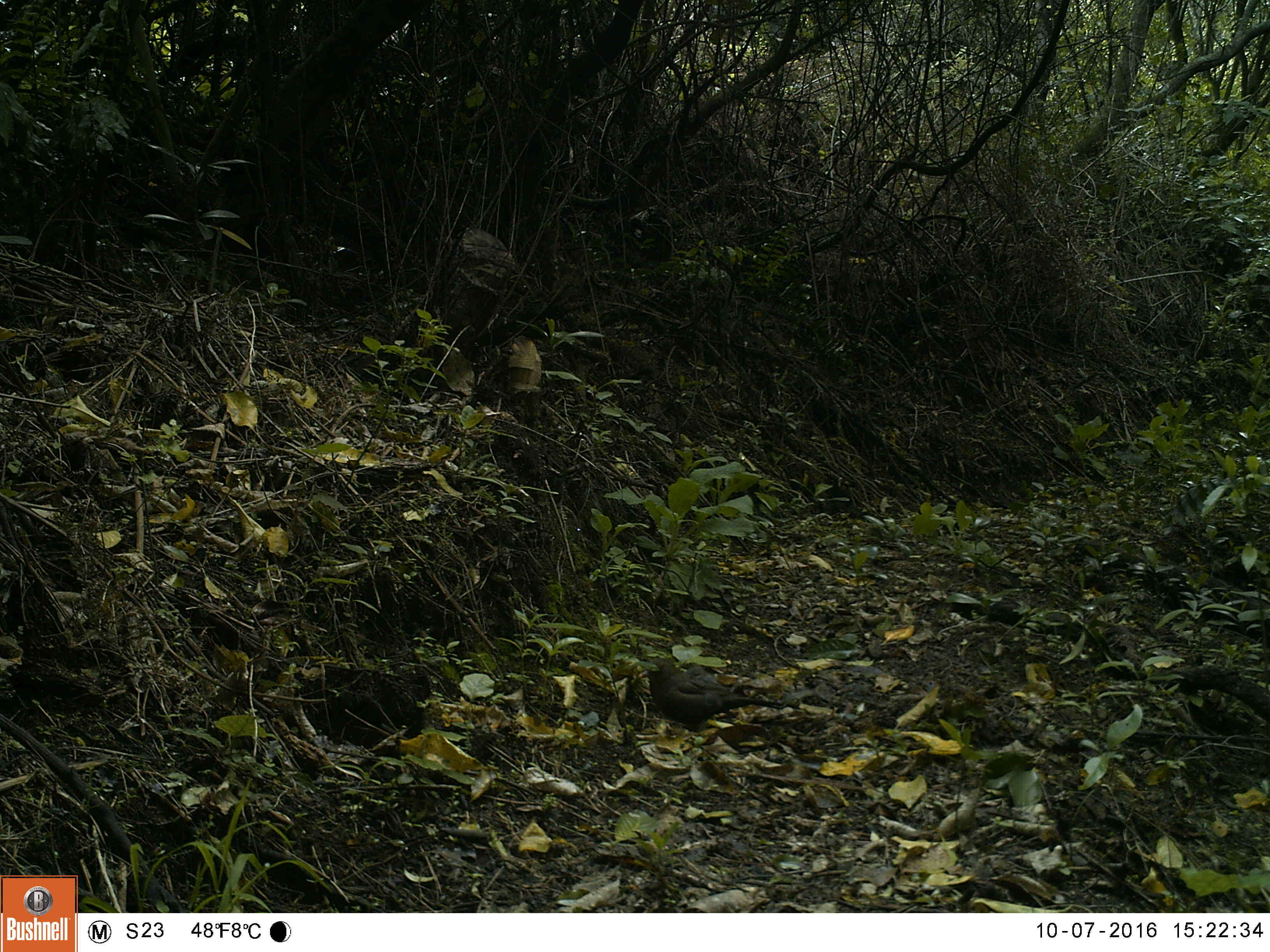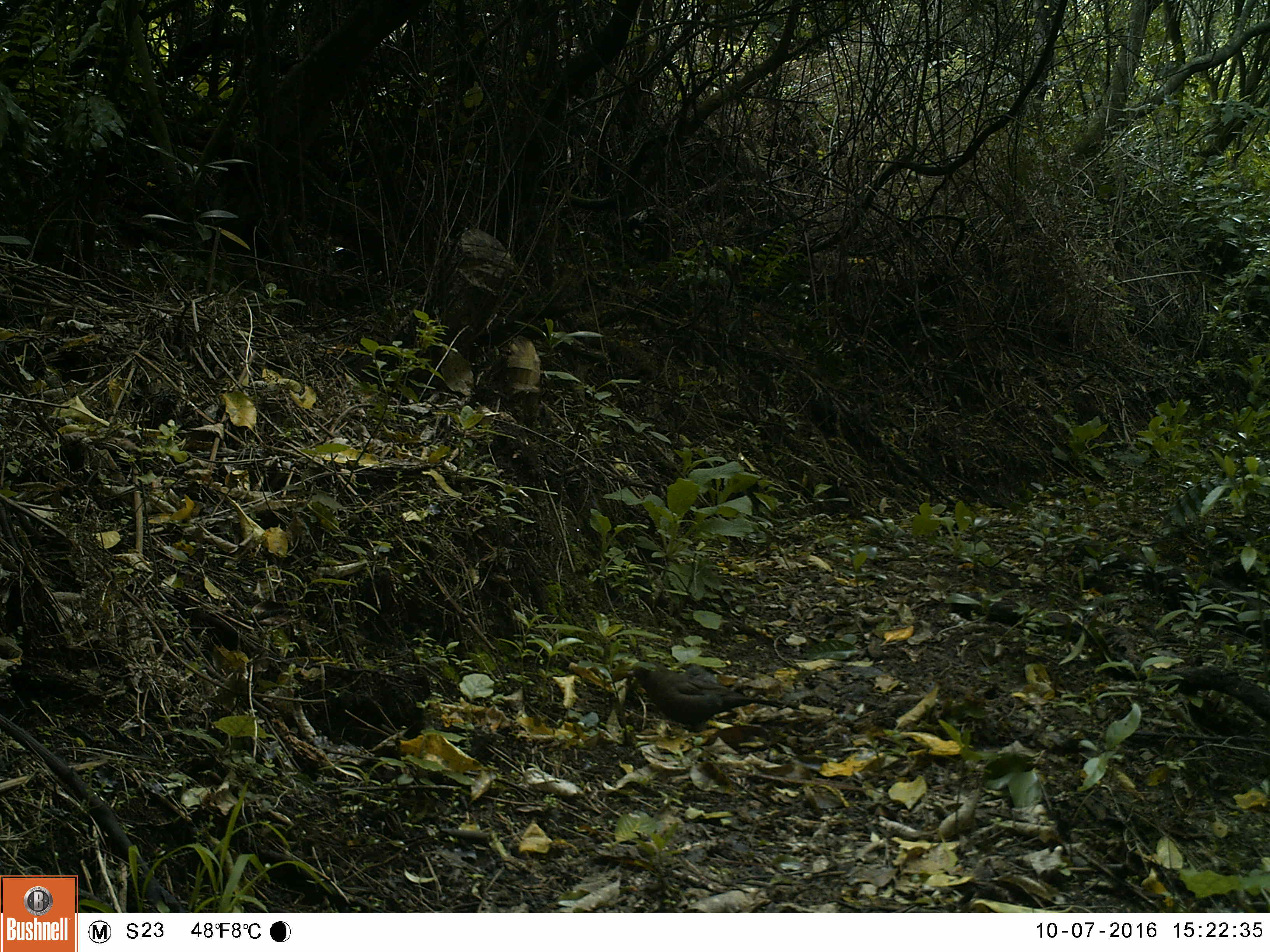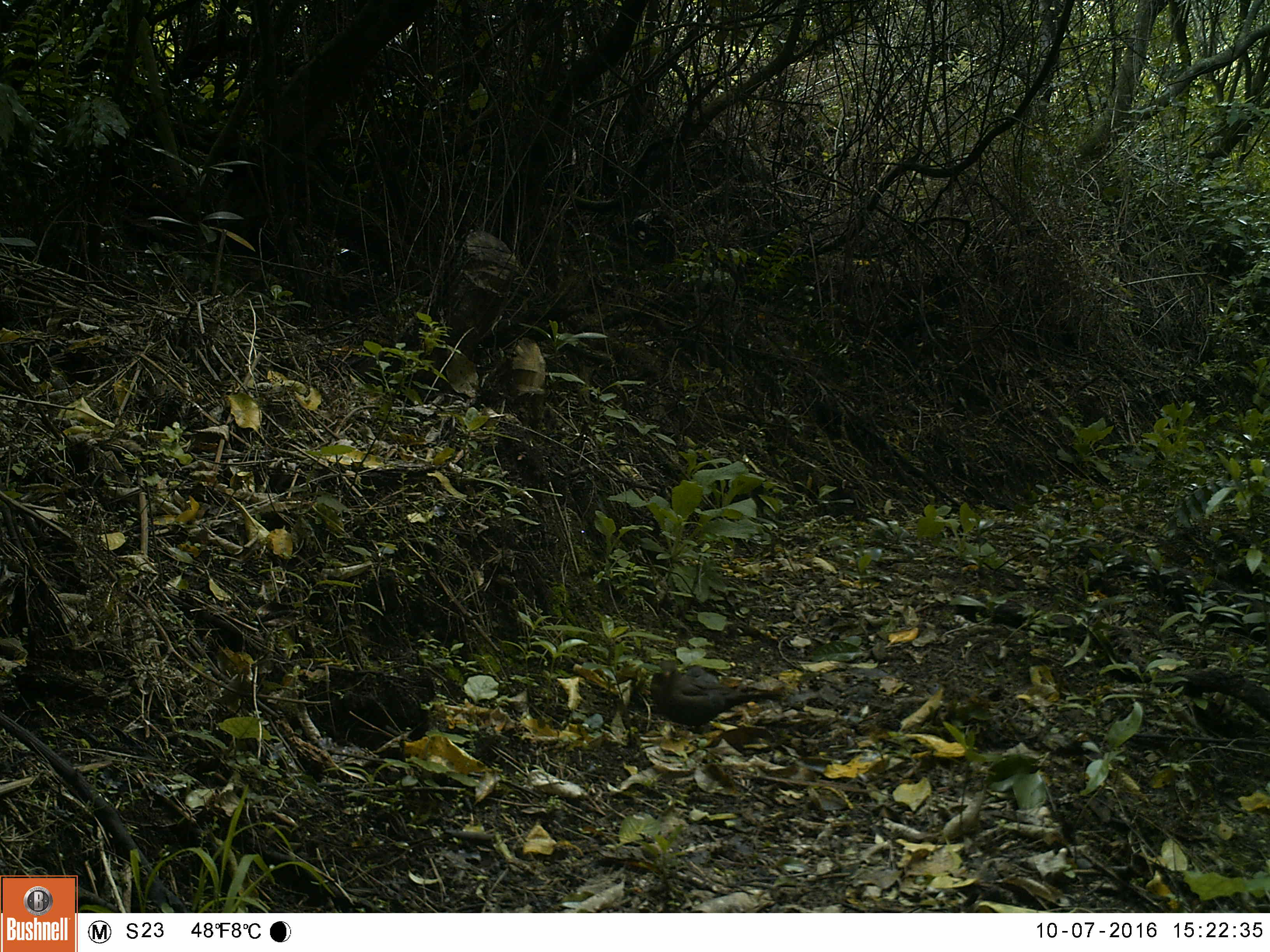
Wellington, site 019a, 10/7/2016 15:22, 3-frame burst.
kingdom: Animalia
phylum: Chordata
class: Aves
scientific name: Aves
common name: bird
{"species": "bird (Aves)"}